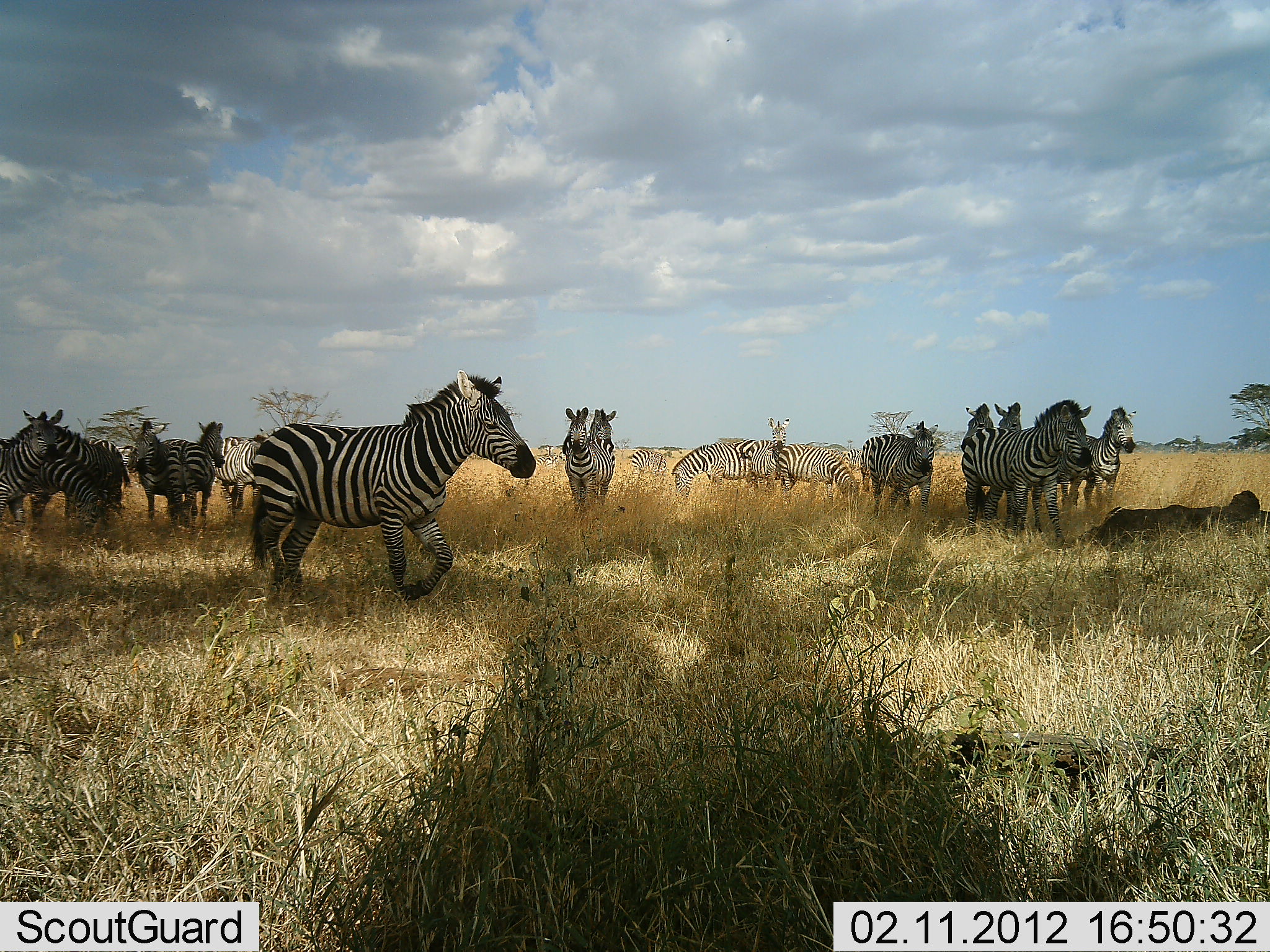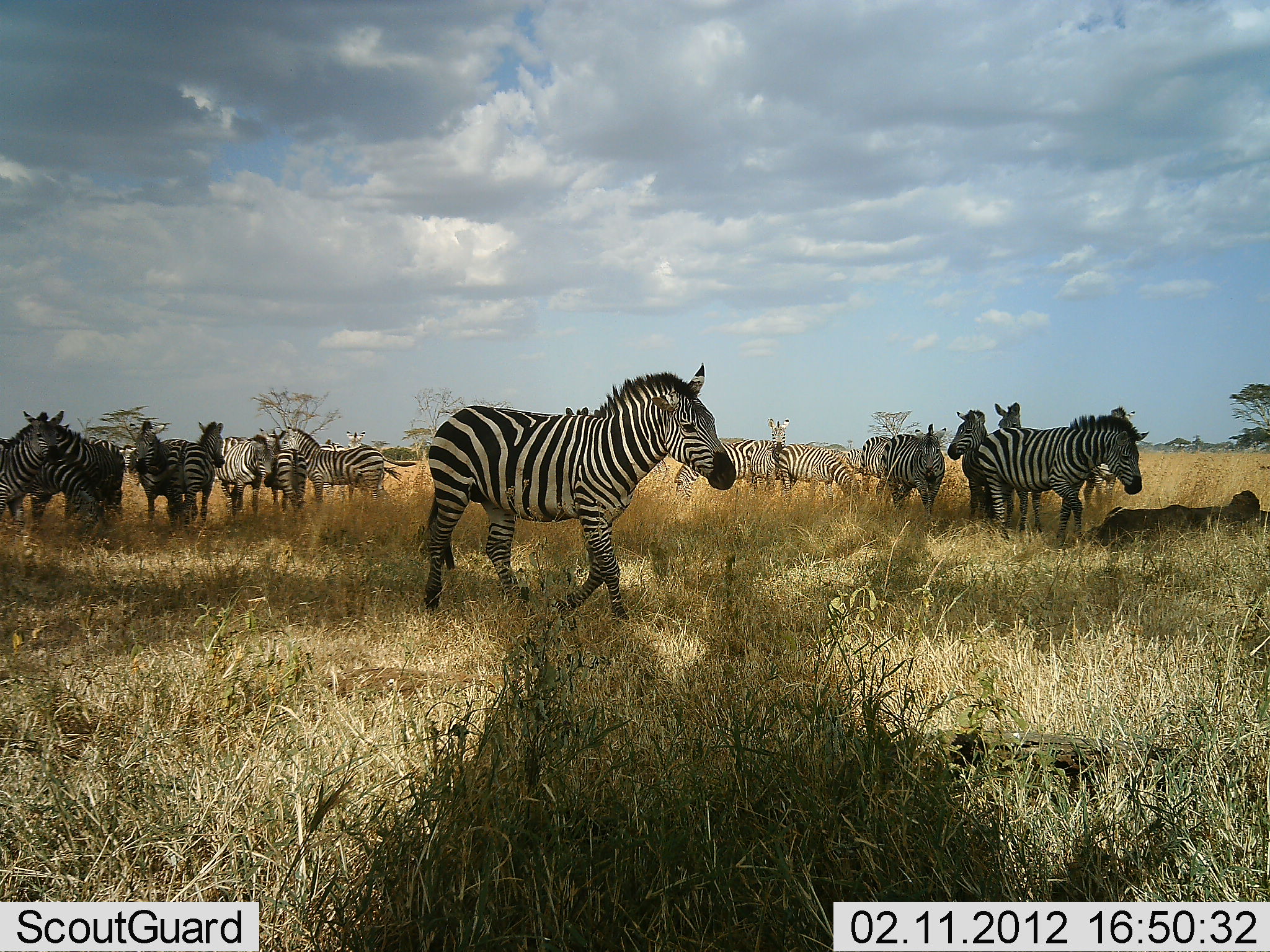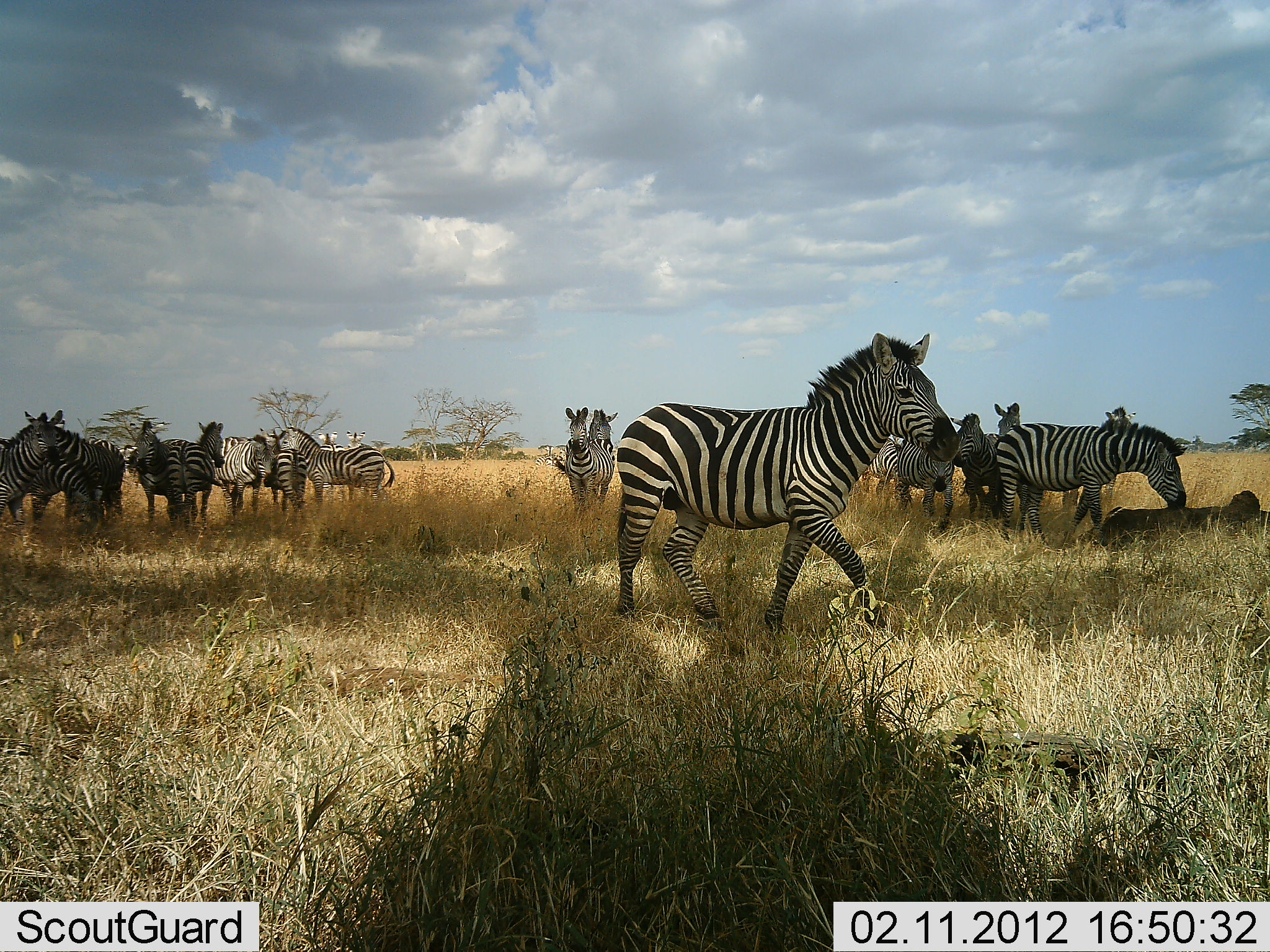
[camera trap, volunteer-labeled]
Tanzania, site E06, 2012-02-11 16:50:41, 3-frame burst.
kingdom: Animalia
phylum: Chordata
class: Mammalia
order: Perissodactyla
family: Equidae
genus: Equus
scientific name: Equus quagga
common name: plains zebra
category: zebra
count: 11-50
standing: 93%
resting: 27%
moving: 67%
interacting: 33%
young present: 7%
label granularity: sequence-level